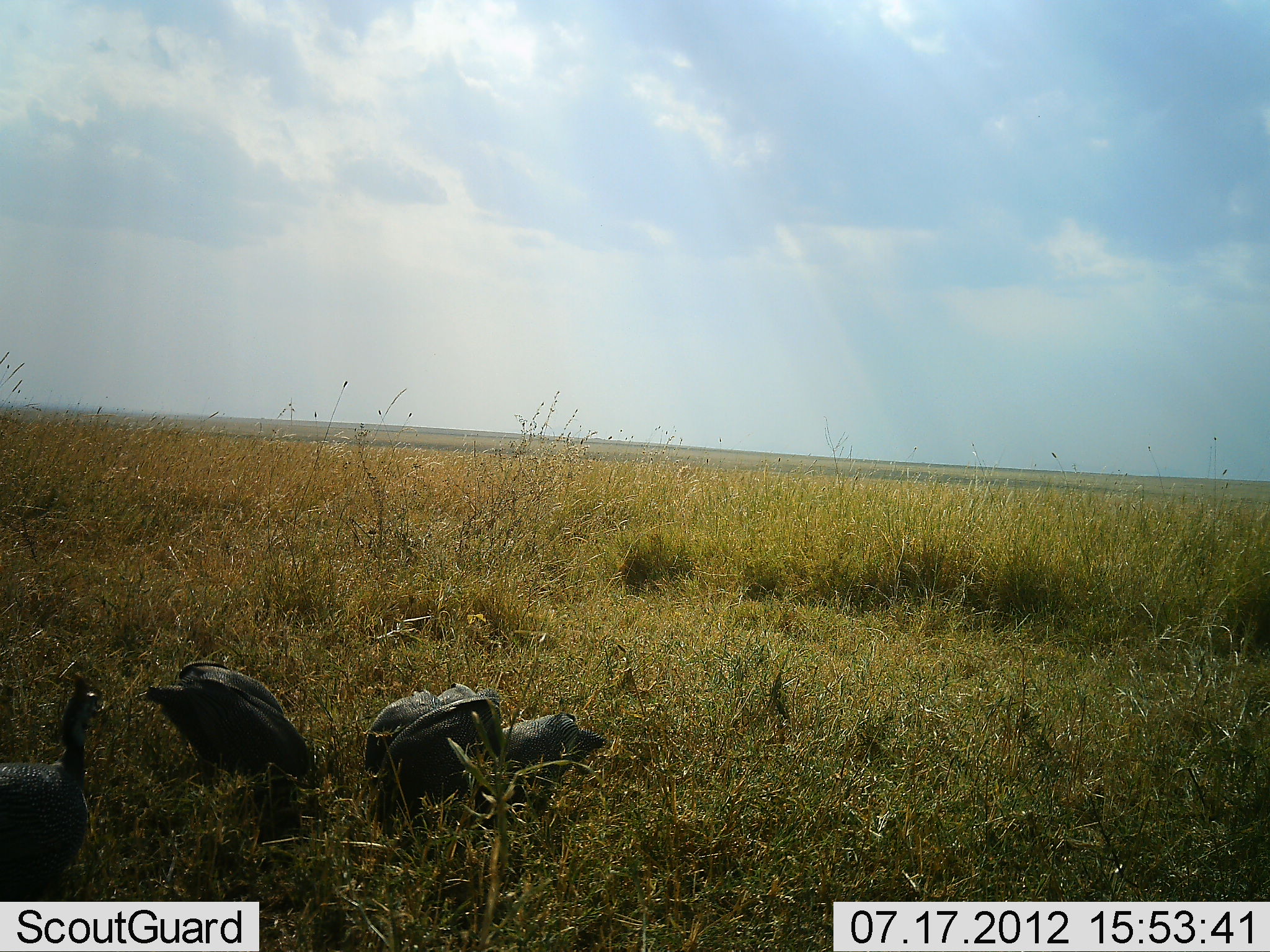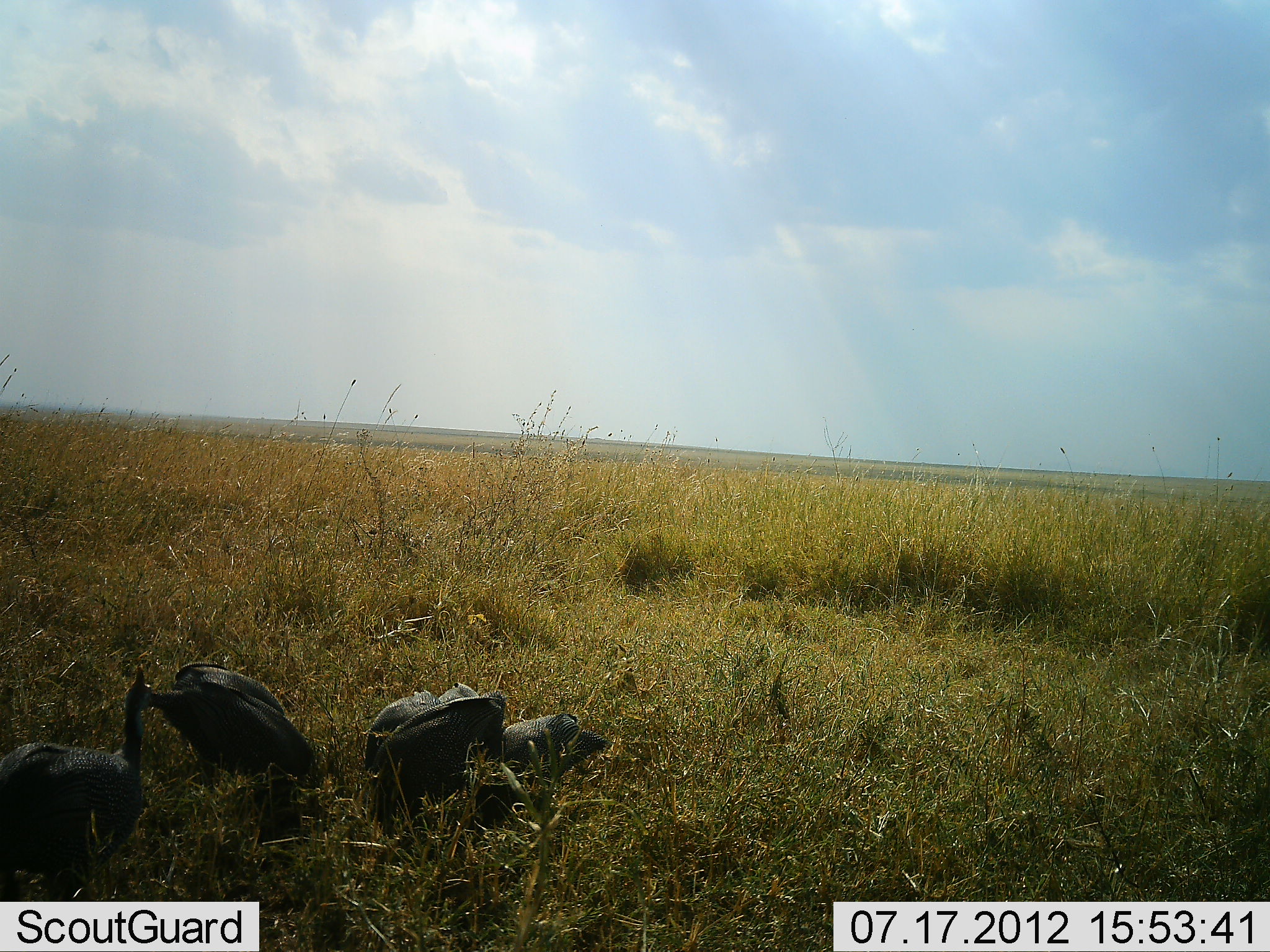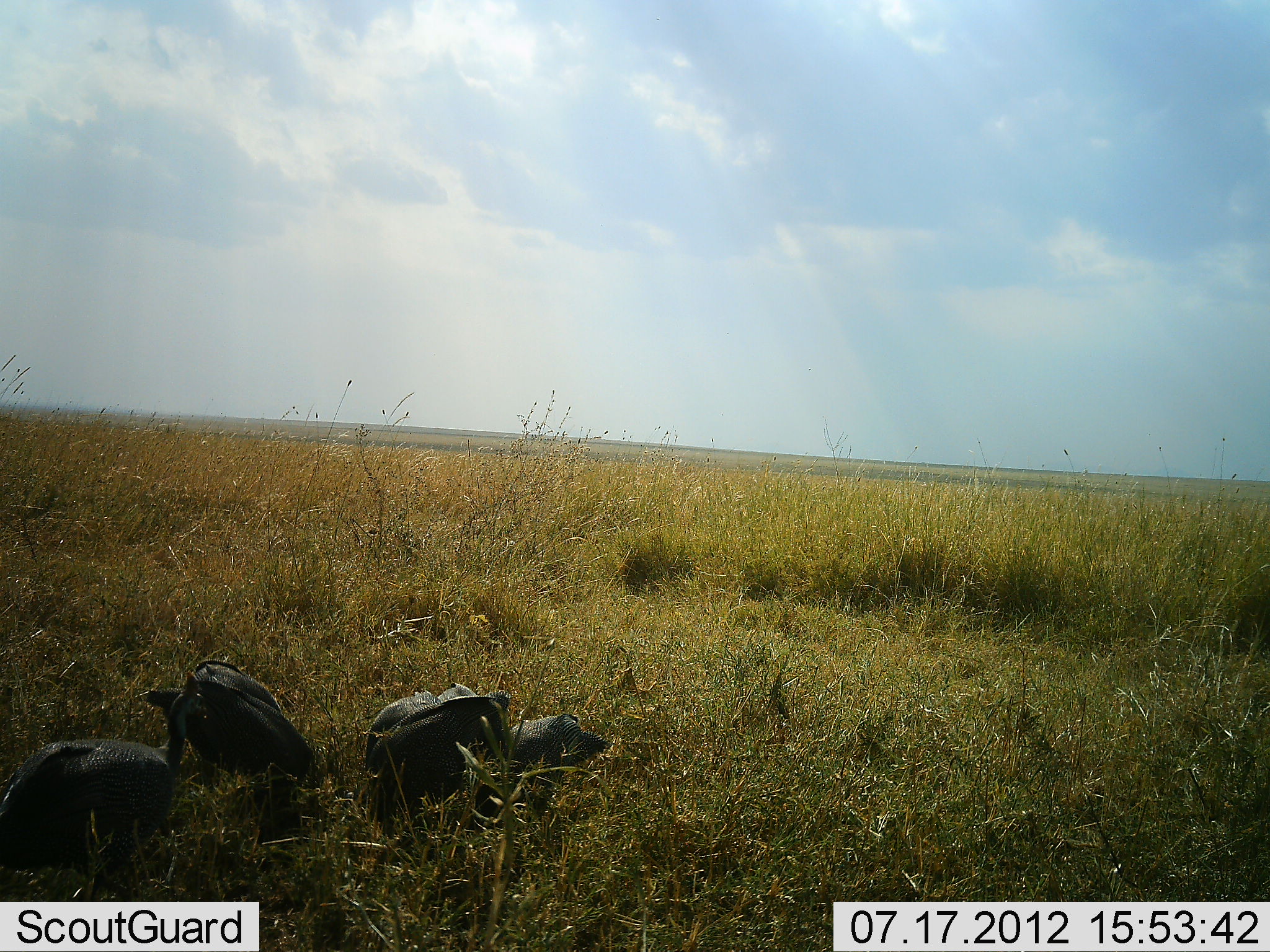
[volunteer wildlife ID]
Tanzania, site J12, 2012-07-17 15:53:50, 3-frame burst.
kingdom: Animalia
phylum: Chordata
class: Aves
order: Galliformes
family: Numididae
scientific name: Numididae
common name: guinea fowl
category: guineafowl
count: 5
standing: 55%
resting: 18%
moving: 55%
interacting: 9%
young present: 0%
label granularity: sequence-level